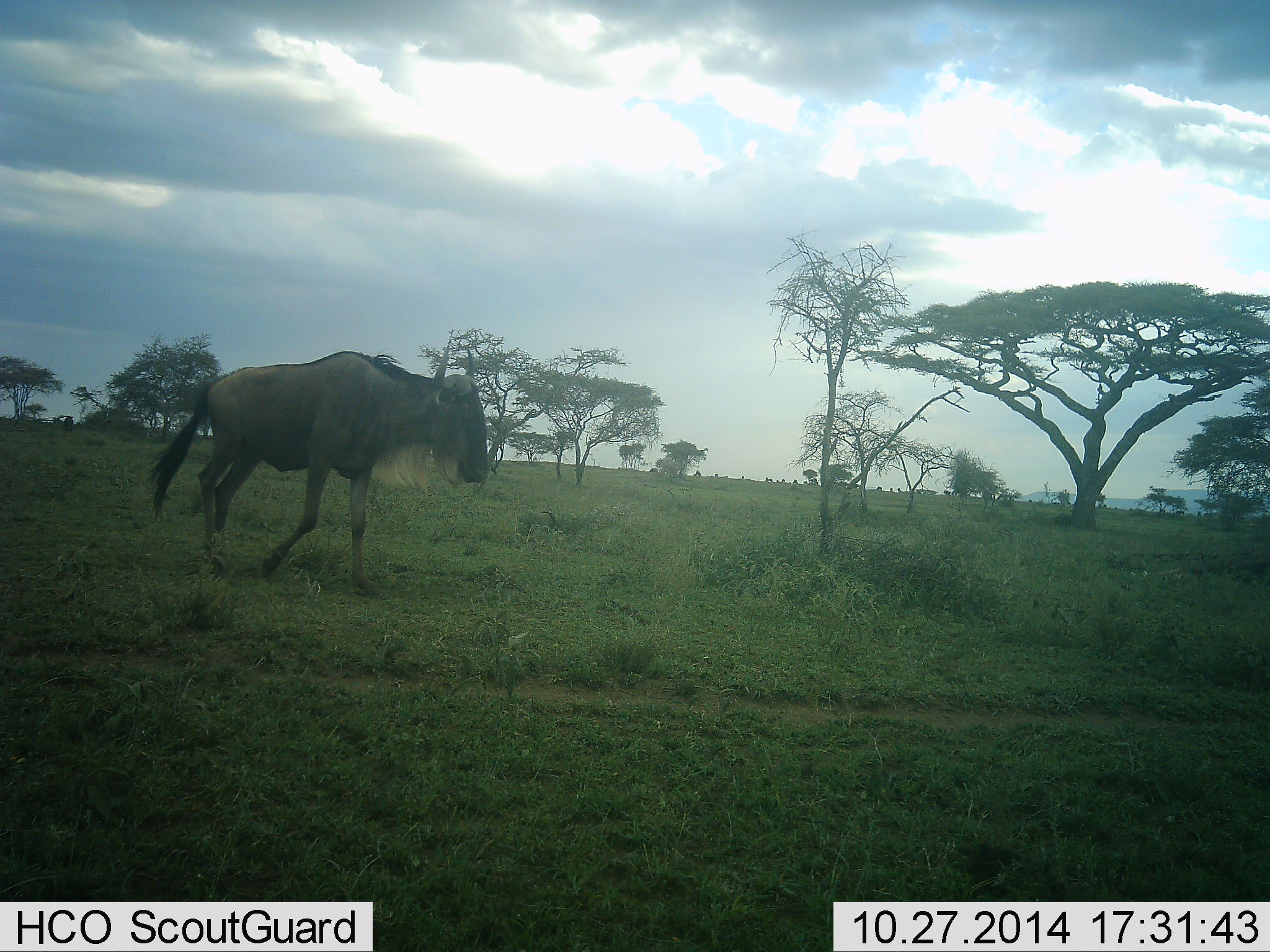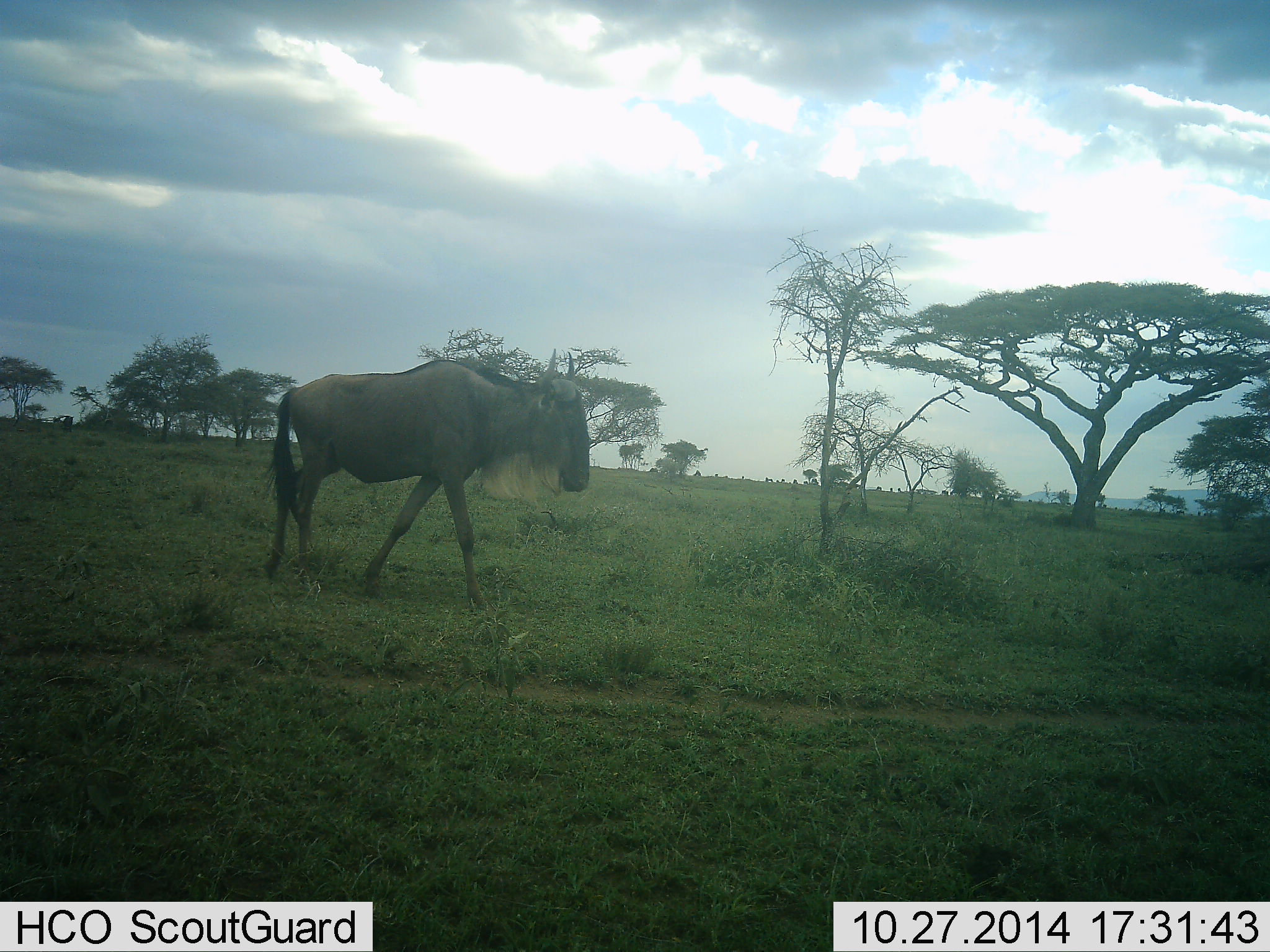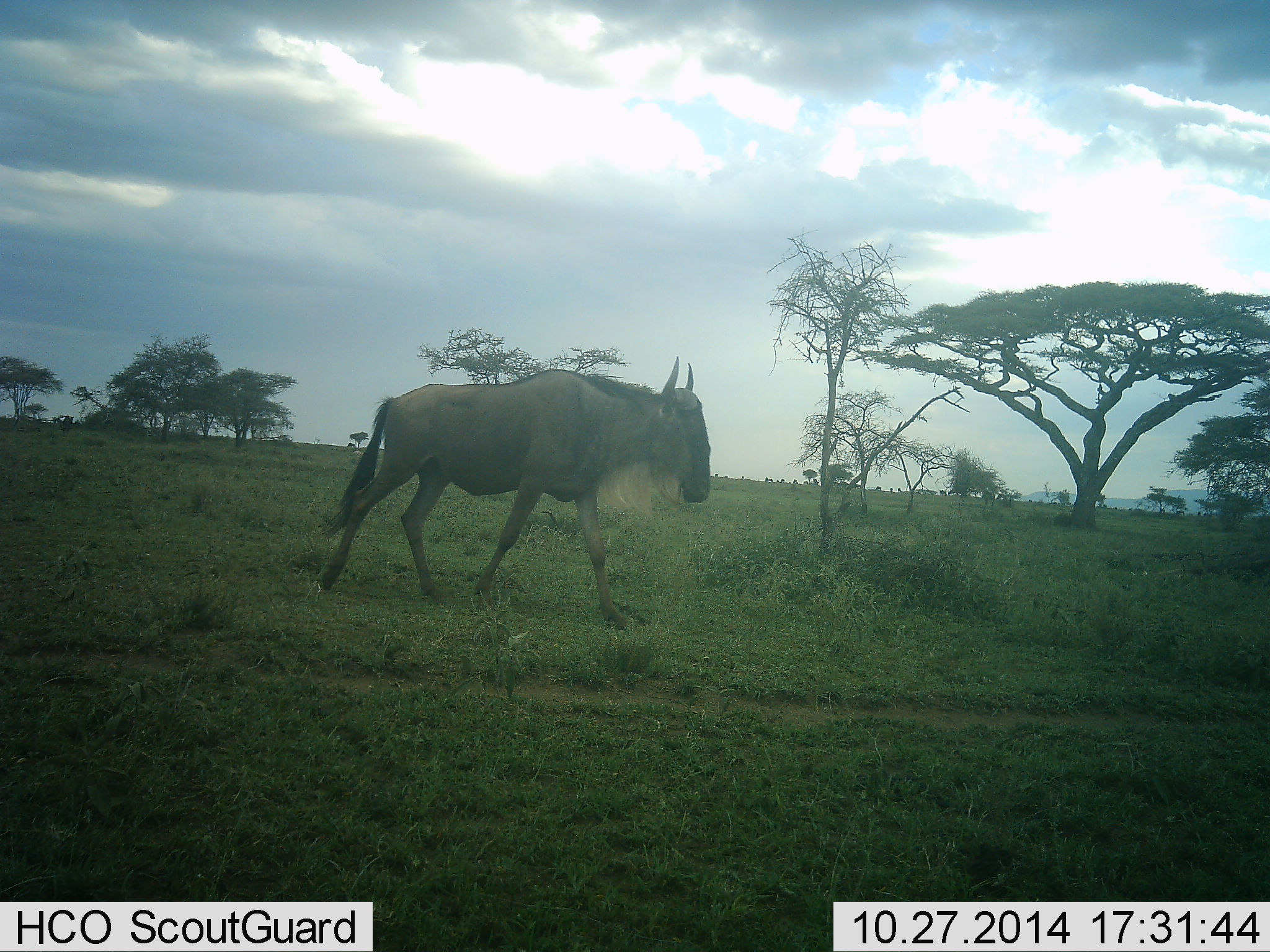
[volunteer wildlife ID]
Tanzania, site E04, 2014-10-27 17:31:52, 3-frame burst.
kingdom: Animalia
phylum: Chordata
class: Mammalia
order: Artiodactyla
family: Bovidae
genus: Connochaetes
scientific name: Connochaetes taurinus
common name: blue wildebeest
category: wildebeest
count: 1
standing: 30%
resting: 0%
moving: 100%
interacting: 0%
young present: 0%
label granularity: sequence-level